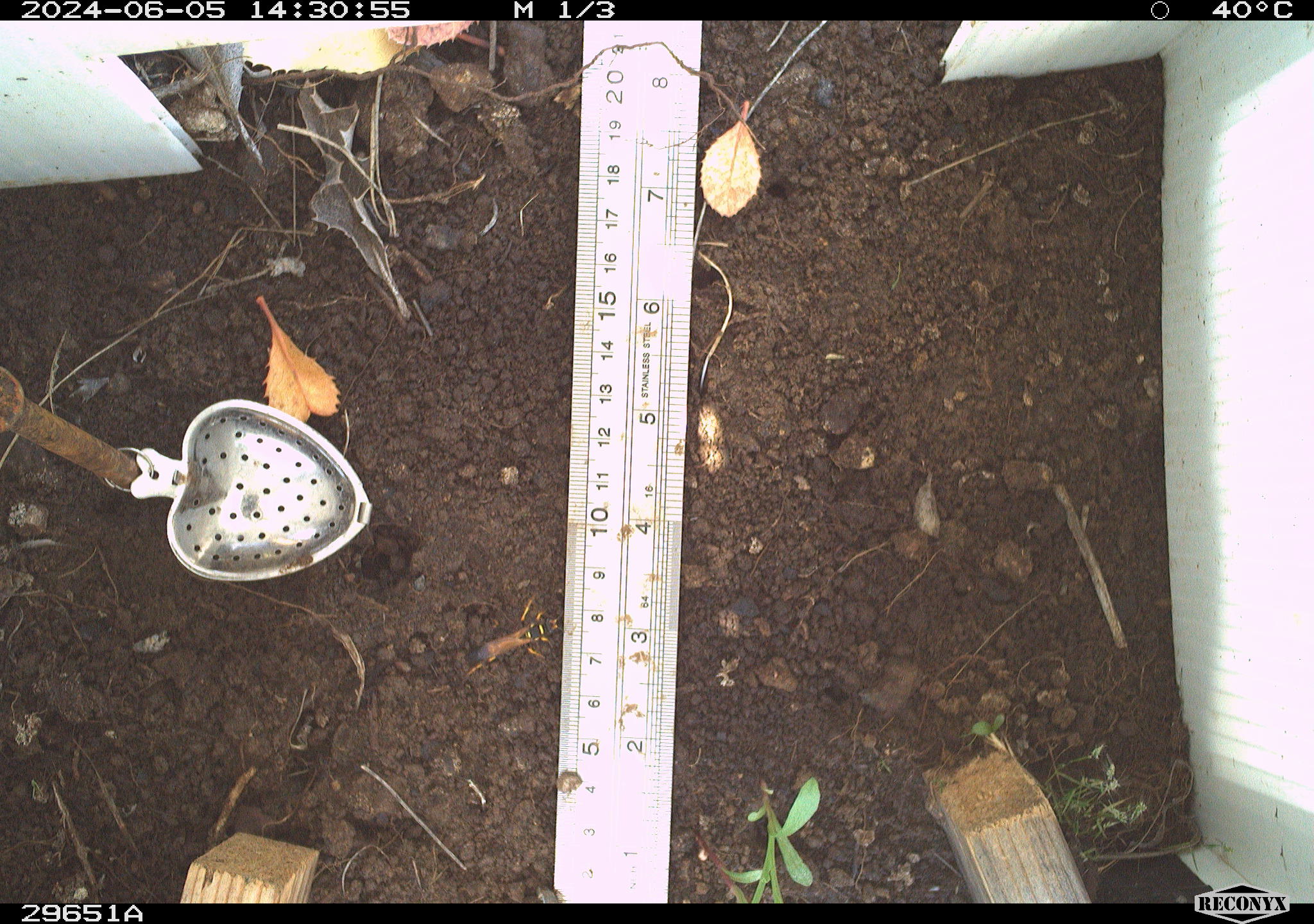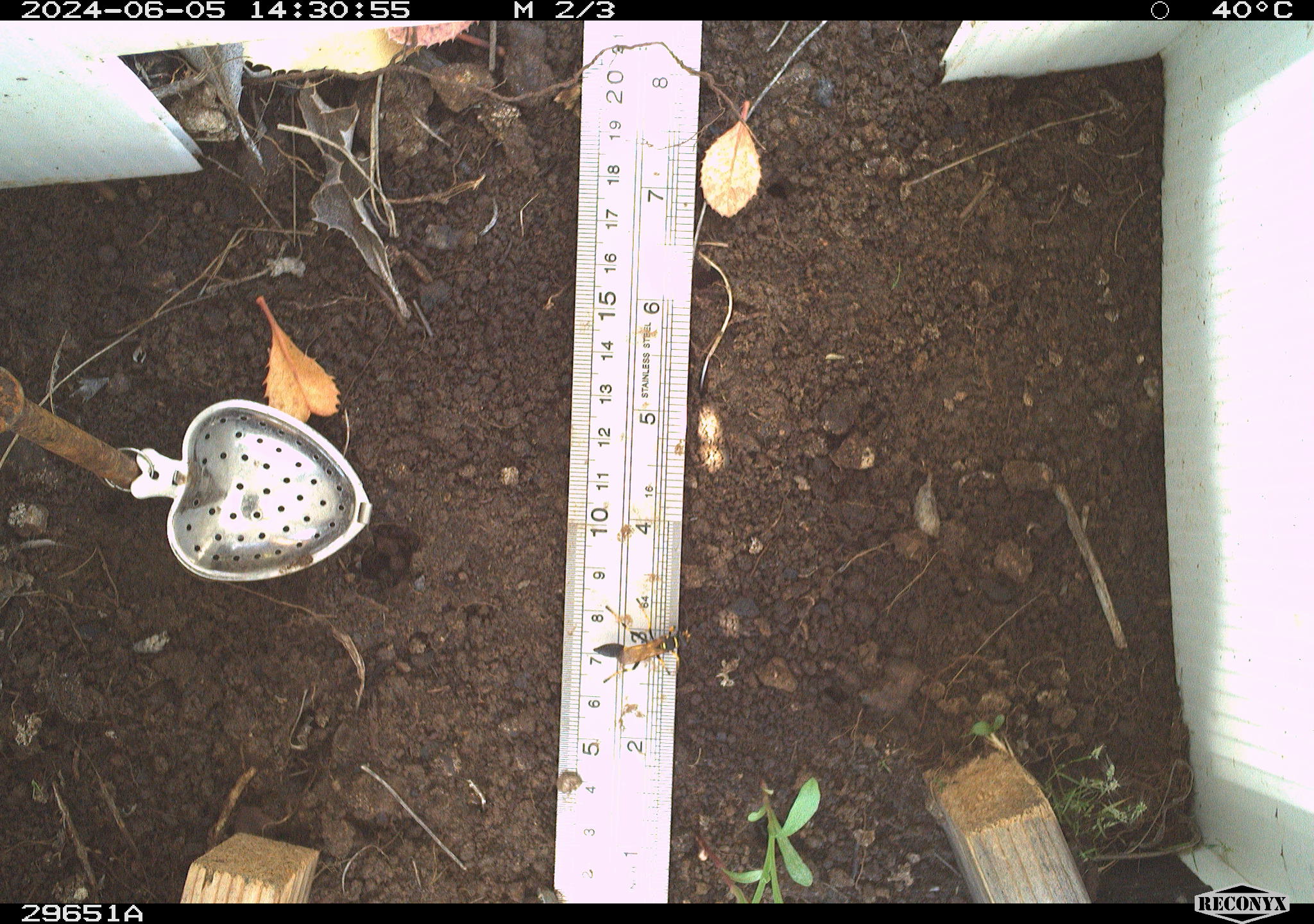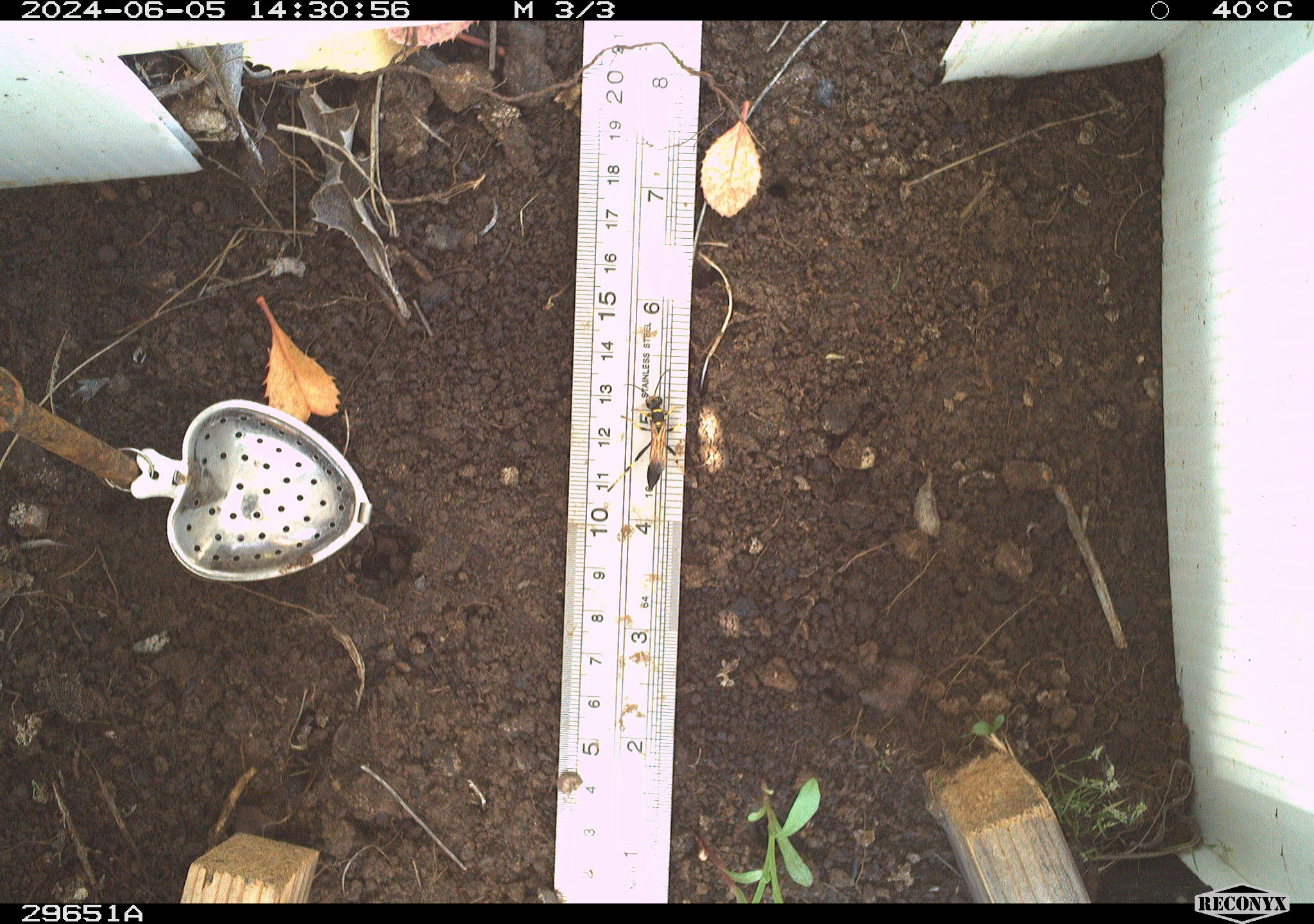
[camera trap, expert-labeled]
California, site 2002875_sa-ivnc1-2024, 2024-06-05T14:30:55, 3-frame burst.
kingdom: Animalia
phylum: Arthropoda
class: Insecta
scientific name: Insecta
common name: insect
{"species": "insect (Insecta)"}